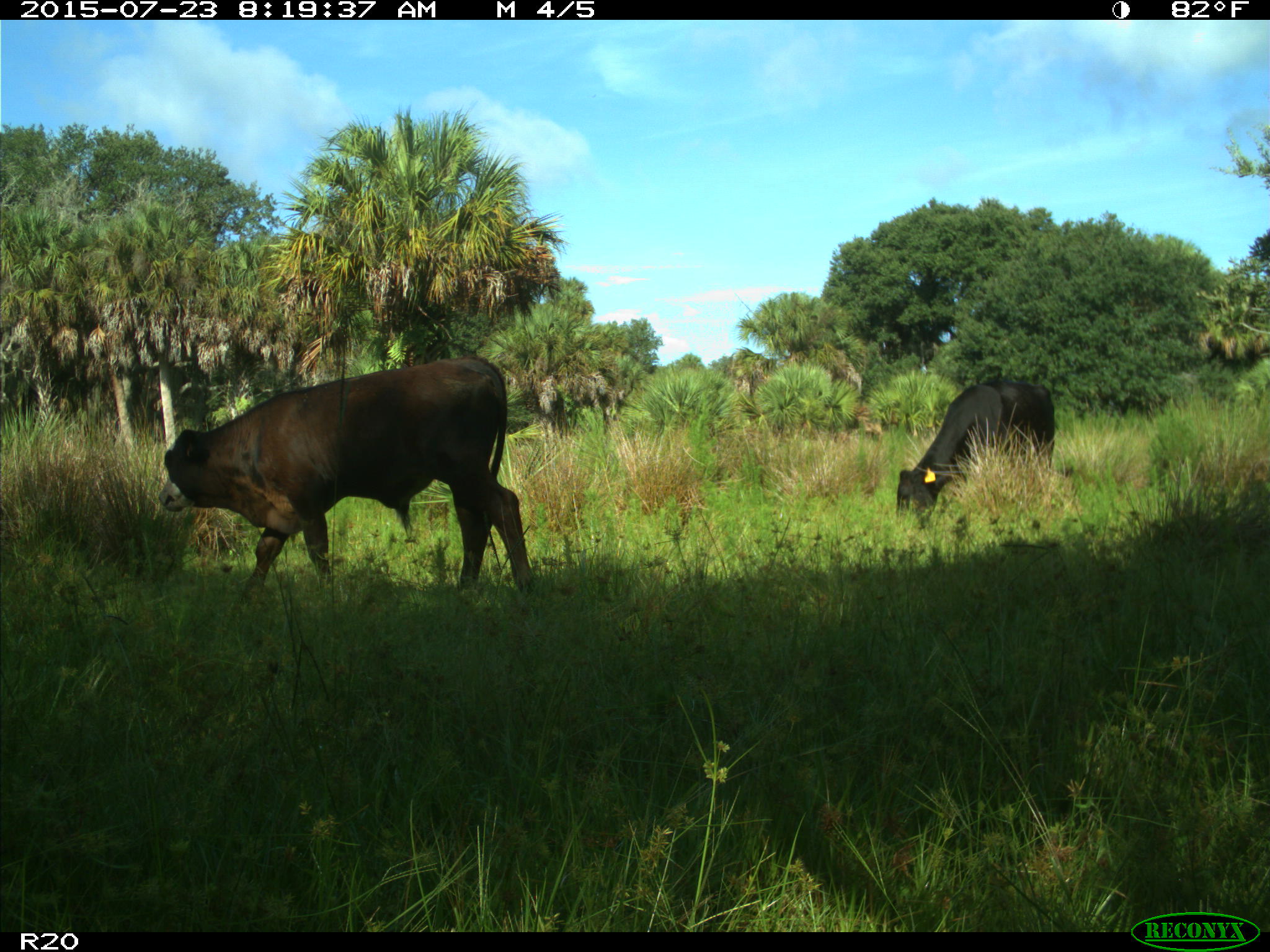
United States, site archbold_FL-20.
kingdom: Animalia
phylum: Chordata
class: Mammalia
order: Artiodactyla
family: Bovidae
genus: Bos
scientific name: Bos taurus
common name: domestic cow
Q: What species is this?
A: Bos taurus (domestic cow).